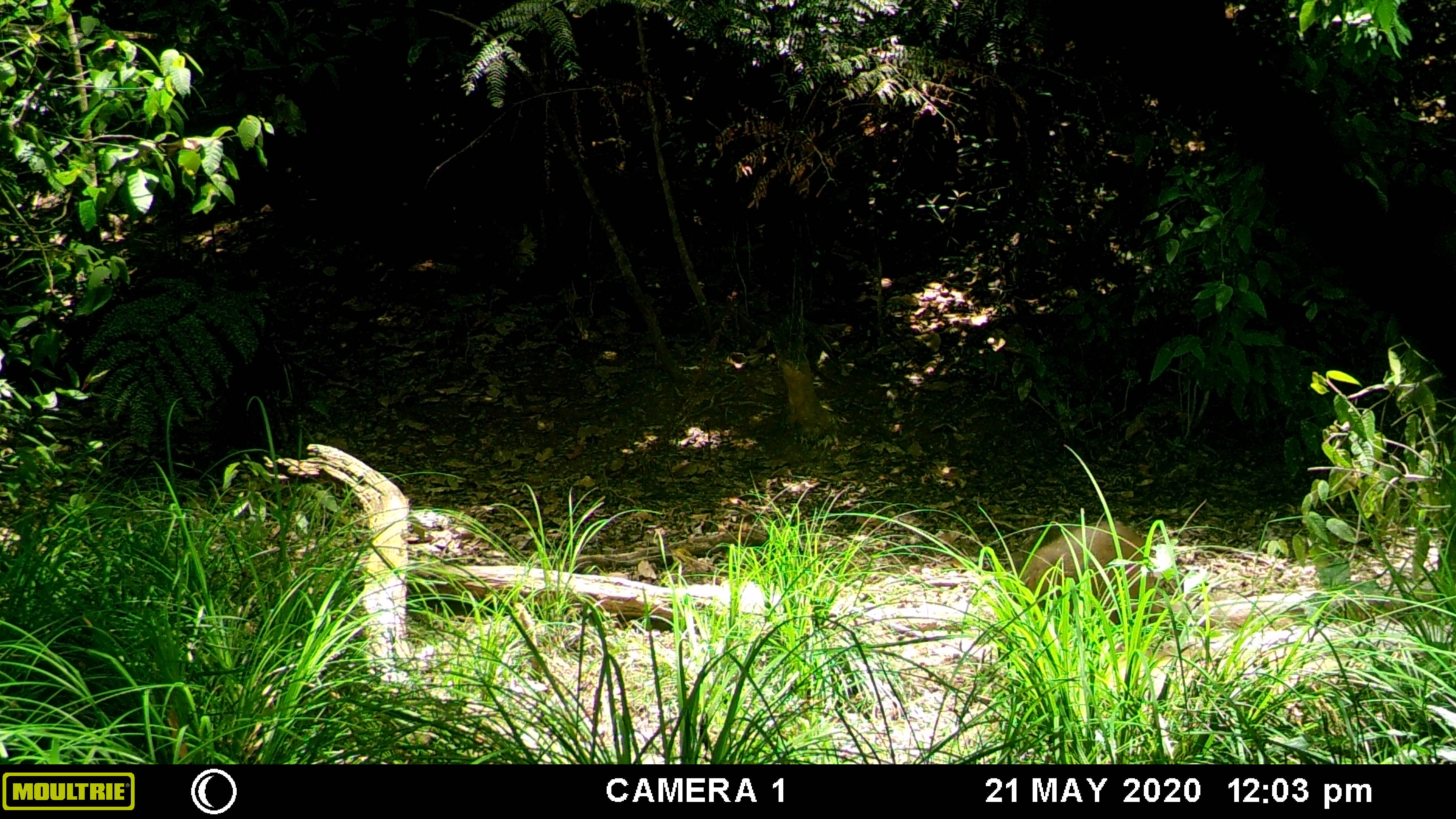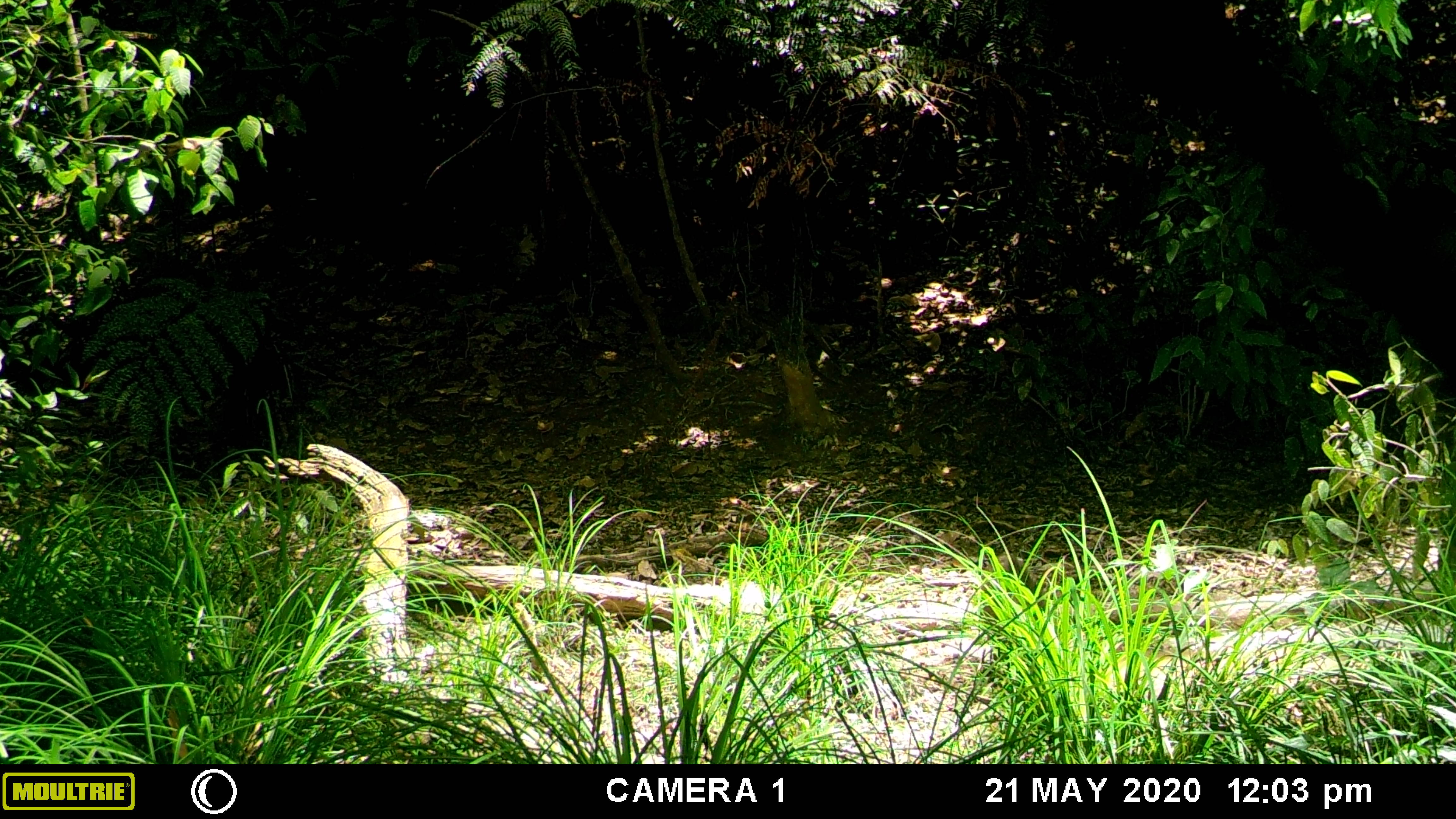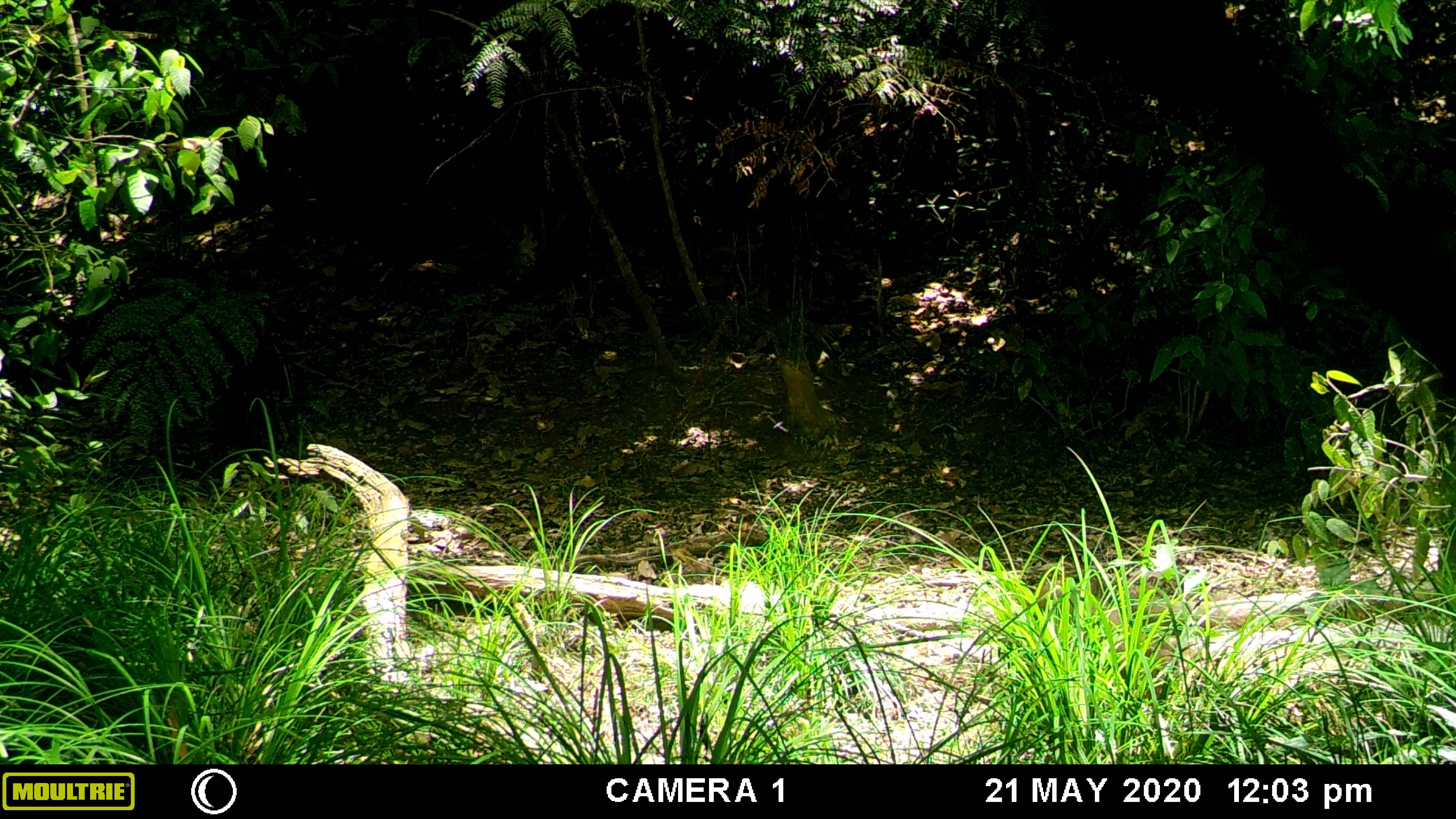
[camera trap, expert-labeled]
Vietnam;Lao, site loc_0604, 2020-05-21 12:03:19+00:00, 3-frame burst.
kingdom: Animalia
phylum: Chordata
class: Mammalia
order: Artiodactyla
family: Suidae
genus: Sus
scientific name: Sus scrofa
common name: eurasian wild pig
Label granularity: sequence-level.